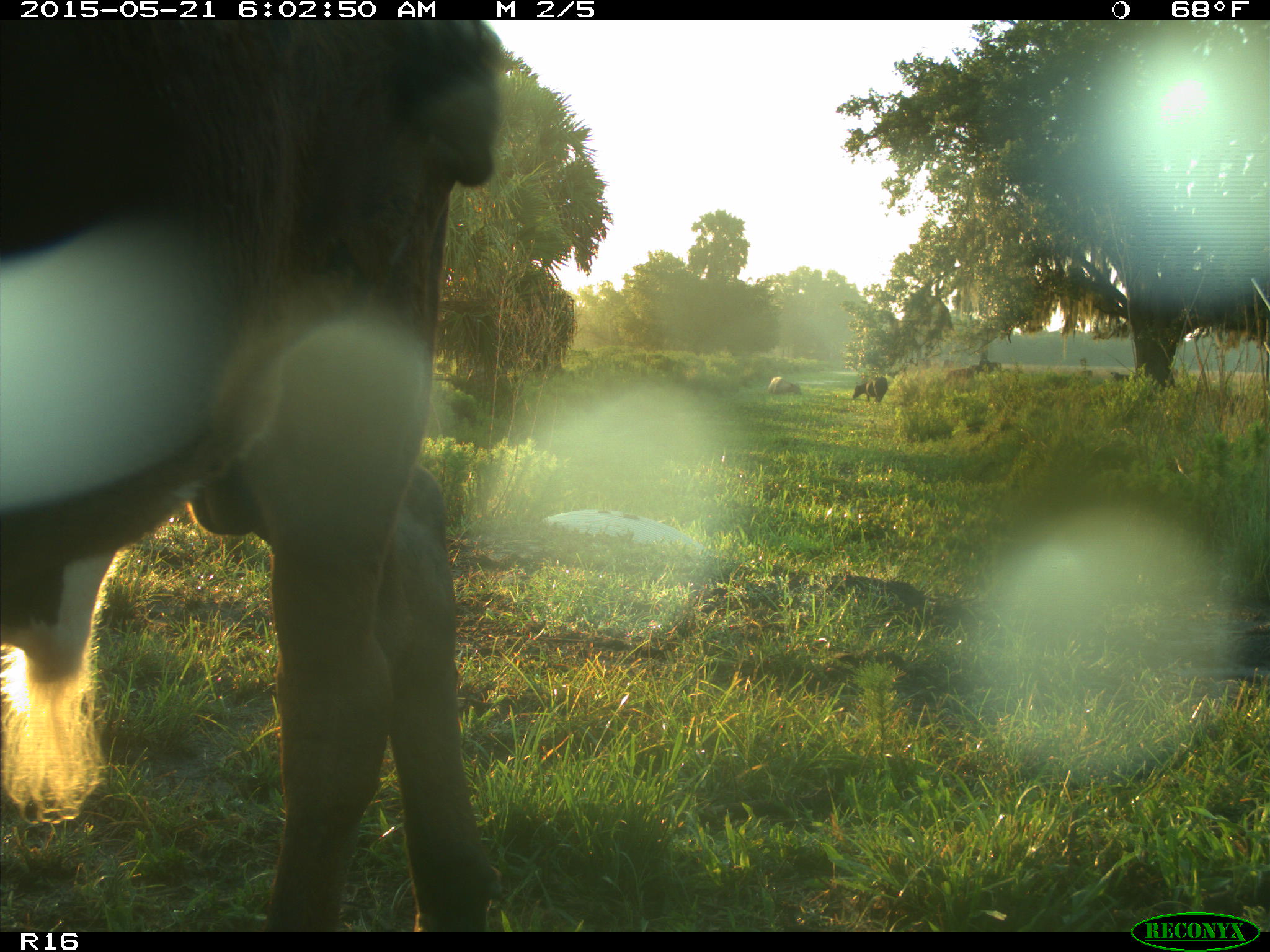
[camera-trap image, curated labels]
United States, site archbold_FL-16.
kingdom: Animalia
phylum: Chordata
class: Mammalia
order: Artiodactyla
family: Bovidae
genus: Bos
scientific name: Bos taurus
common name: domestic cow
Bos taurus (domestic cow).